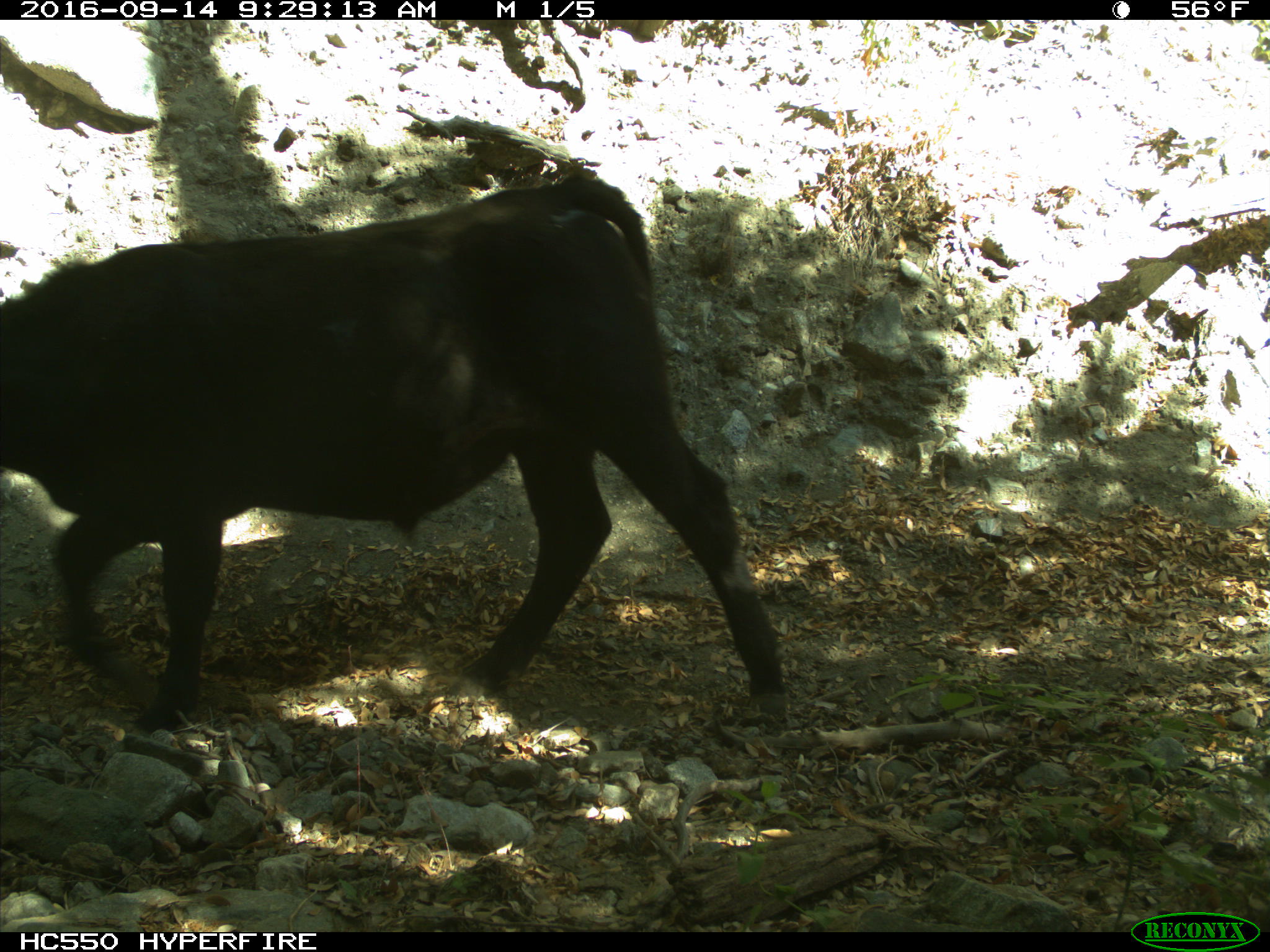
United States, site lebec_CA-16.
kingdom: Animalia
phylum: Chordata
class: Mammalia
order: Artiodactyla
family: Bovidae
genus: Bos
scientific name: Bos taurus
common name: domestic cow